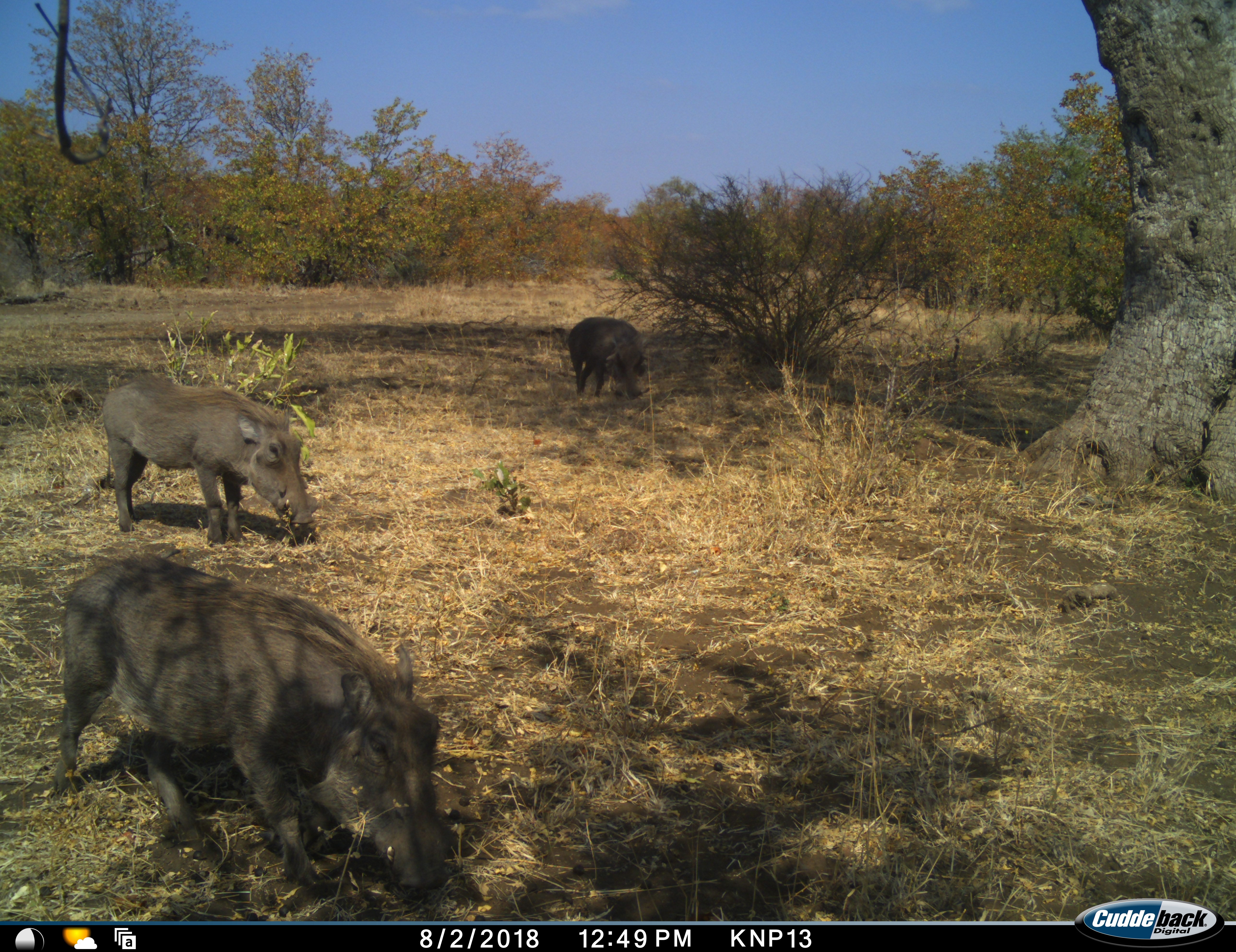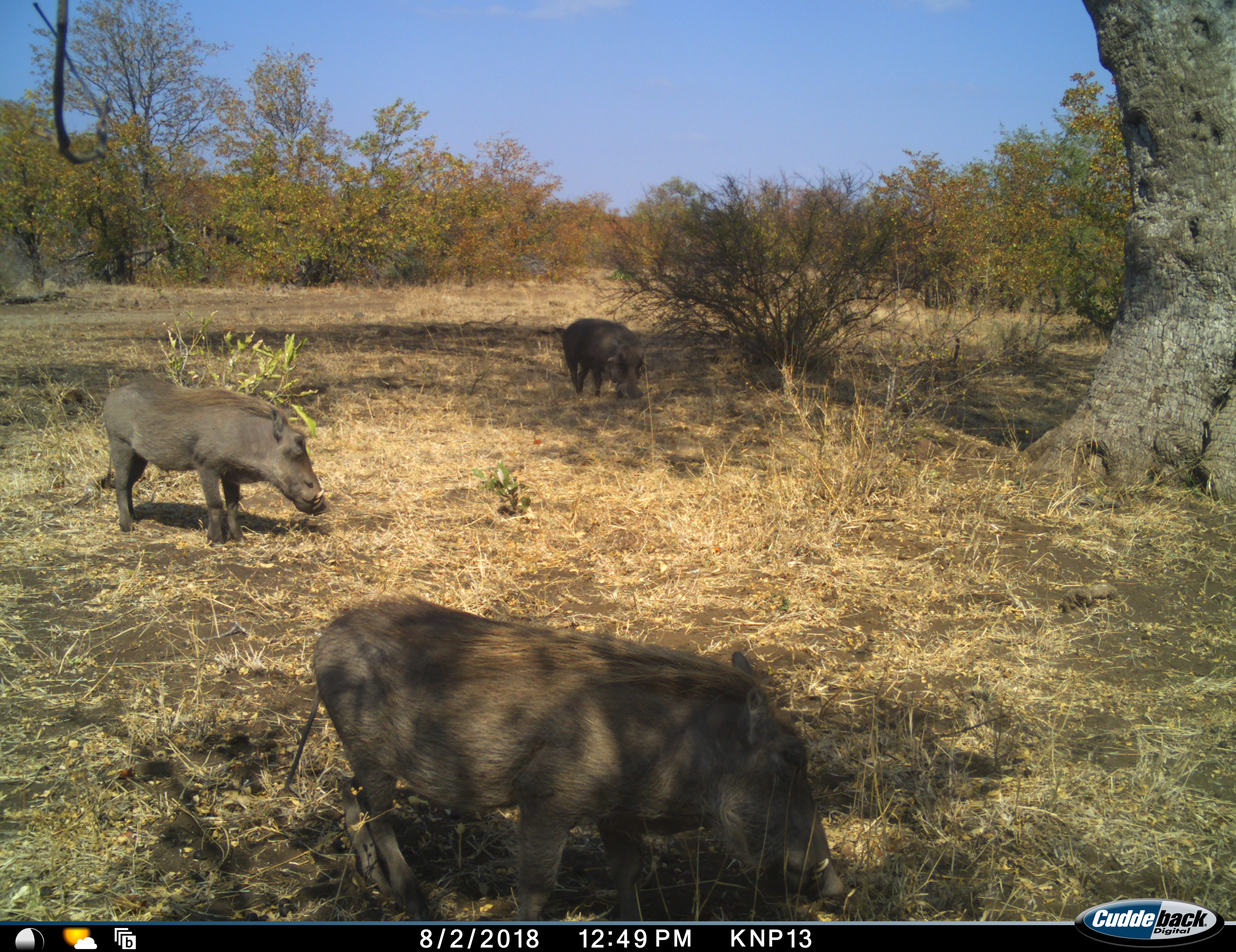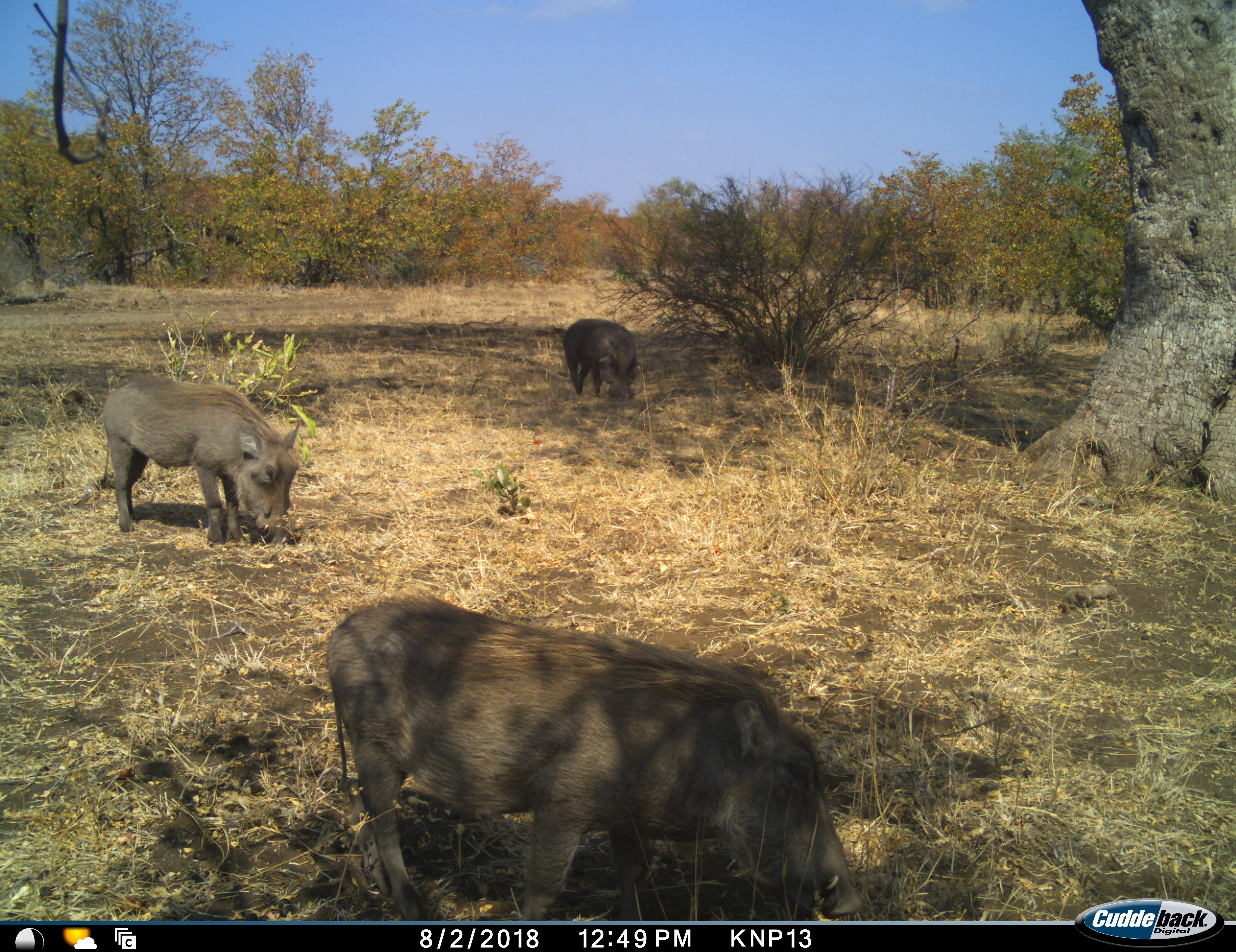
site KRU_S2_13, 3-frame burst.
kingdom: Animalia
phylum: Chordata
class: Mammalia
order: Artiodactyla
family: Suidae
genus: Phacochoerus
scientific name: Phacochoerus africanus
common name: warthog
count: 3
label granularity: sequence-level